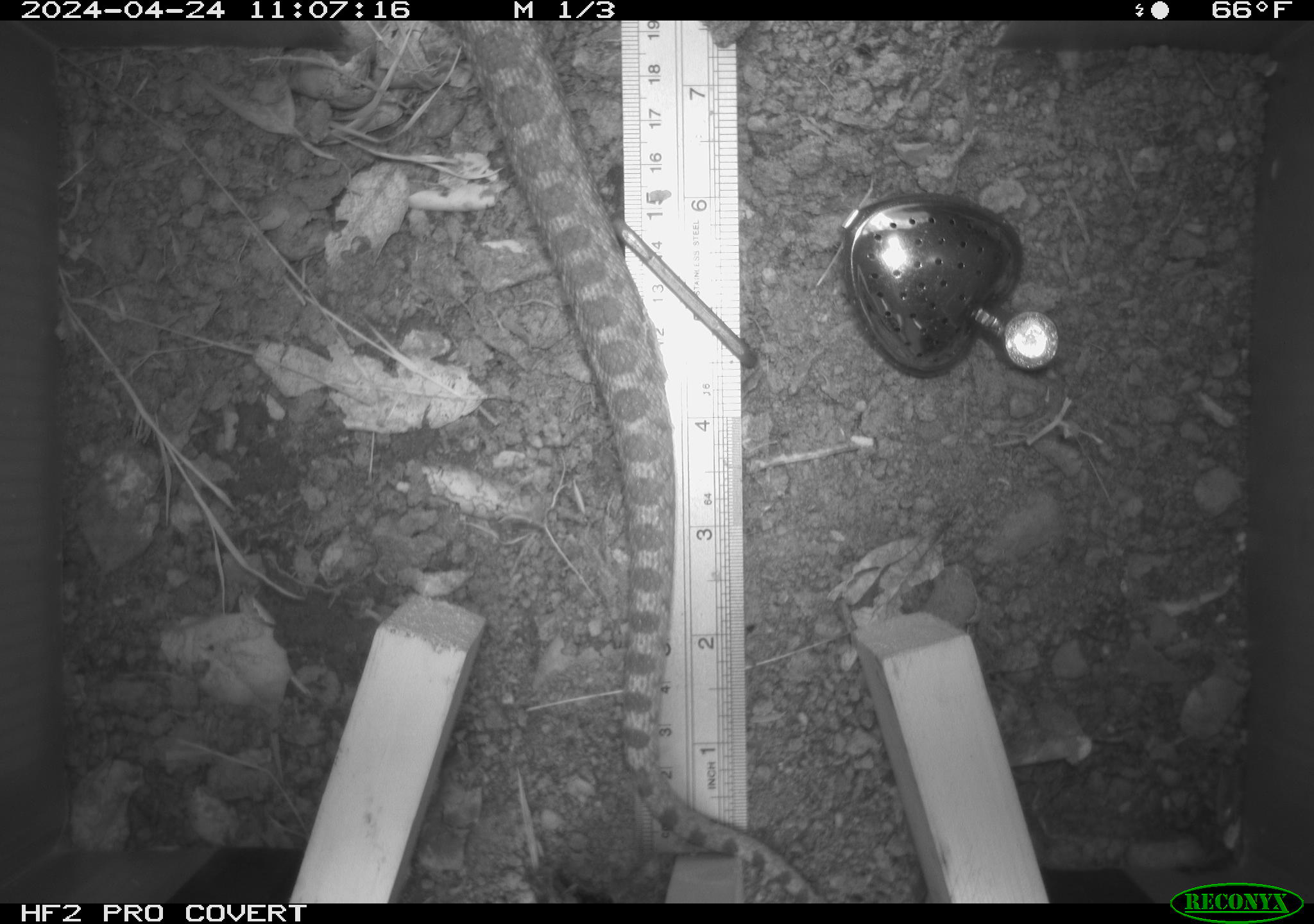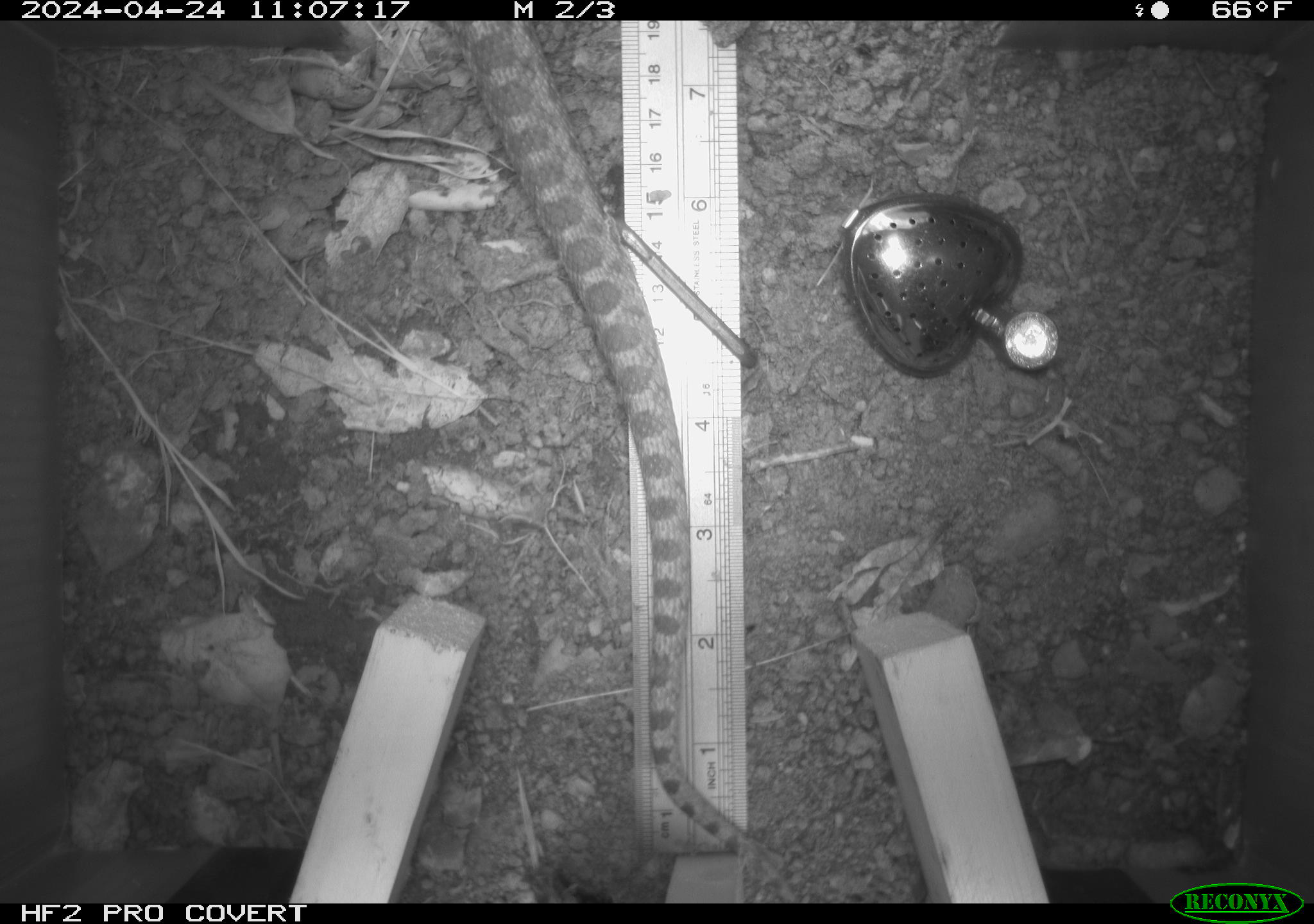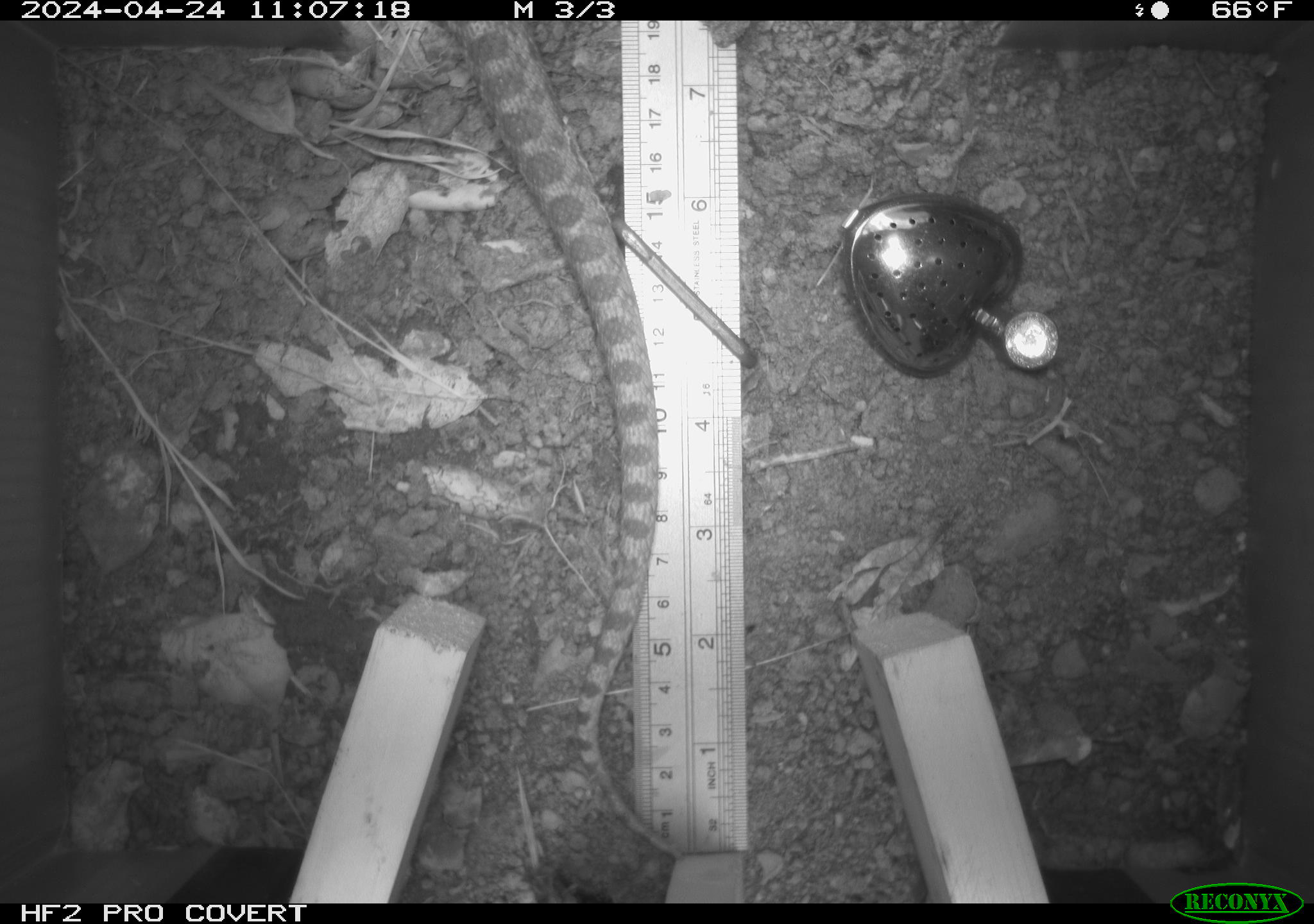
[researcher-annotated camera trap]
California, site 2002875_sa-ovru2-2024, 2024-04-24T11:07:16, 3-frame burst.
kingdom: Animalia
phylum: Chordata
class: Reptilia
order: Squamata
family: Colubridae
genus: Pituophis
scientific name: Pituophis catenifer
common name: gophersnake